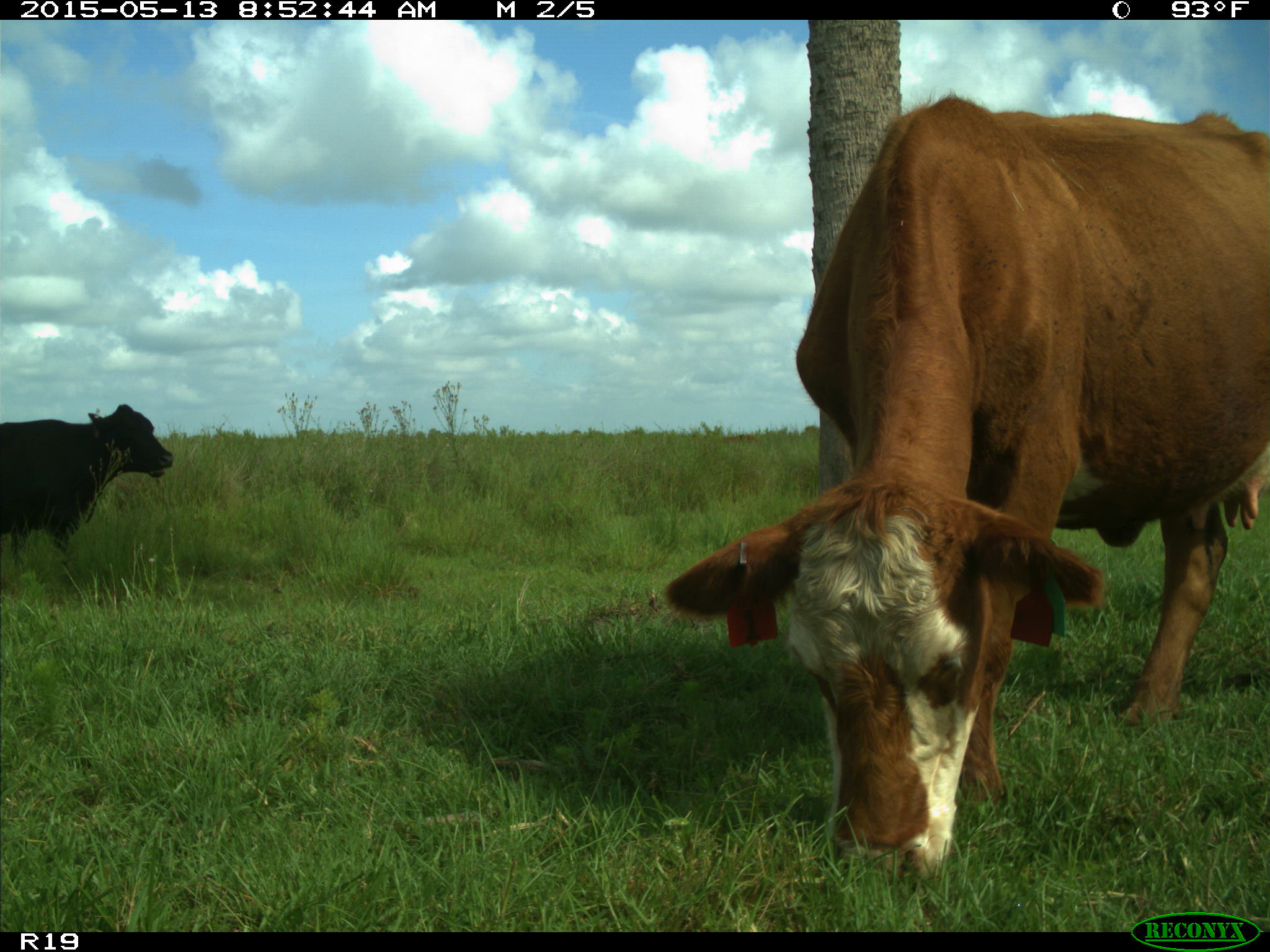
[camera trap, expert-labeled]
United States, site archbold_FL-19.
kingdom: Animalia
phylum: Chordata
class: Mammalia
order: Artiodactyla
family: Bovidae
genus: Bos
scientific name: Bos taurus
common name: domestic cow